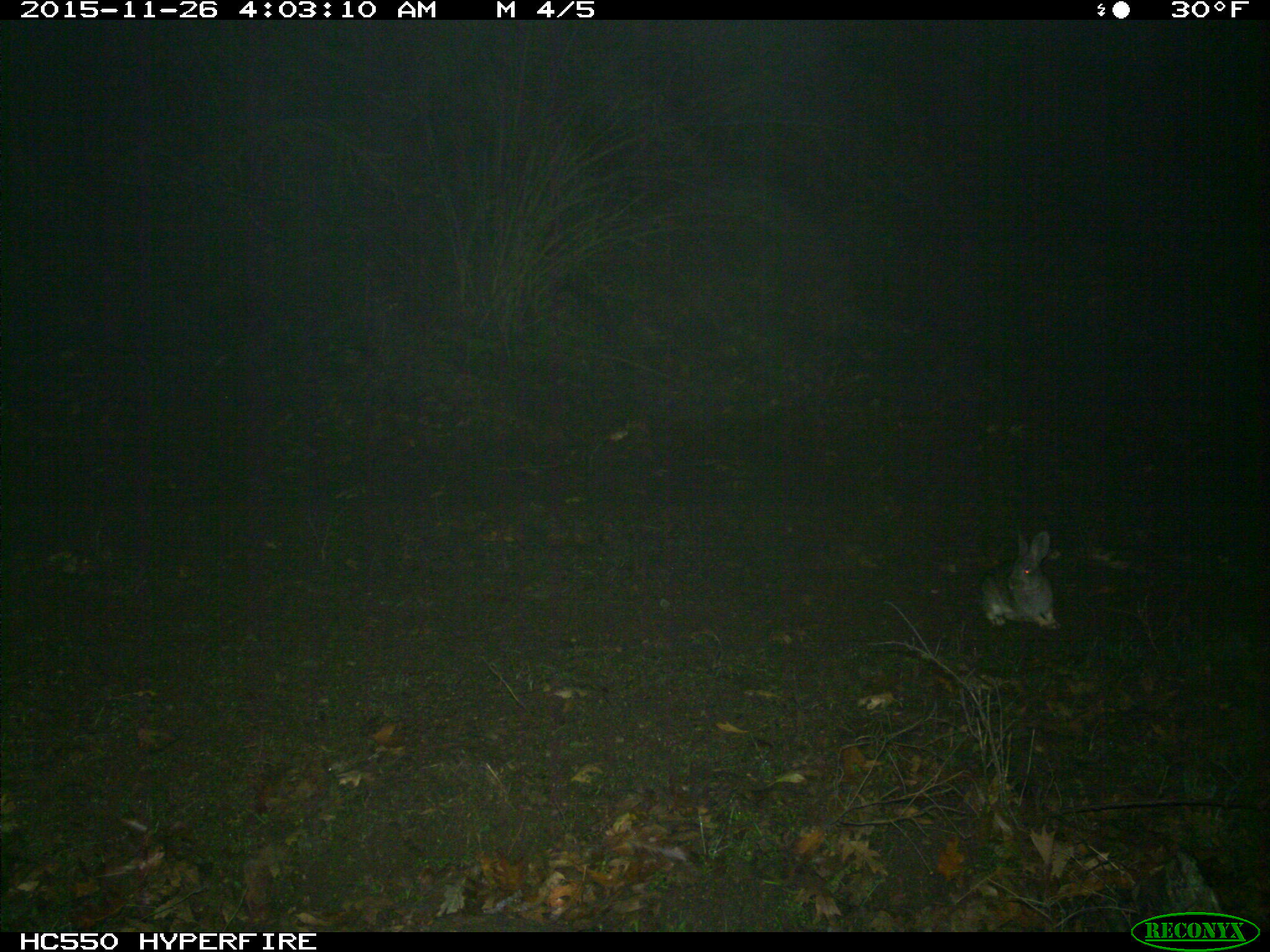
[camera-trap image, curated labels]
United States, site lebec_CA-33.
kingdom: Animalia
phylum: Chordata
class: Mammalia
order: Lagomorpha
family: Leporidae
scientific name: Leporidae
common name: rabbits and hares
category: unidentified rabbit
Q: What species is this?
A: Unidentified rabbit (rabbits and hares) (Leporidae).